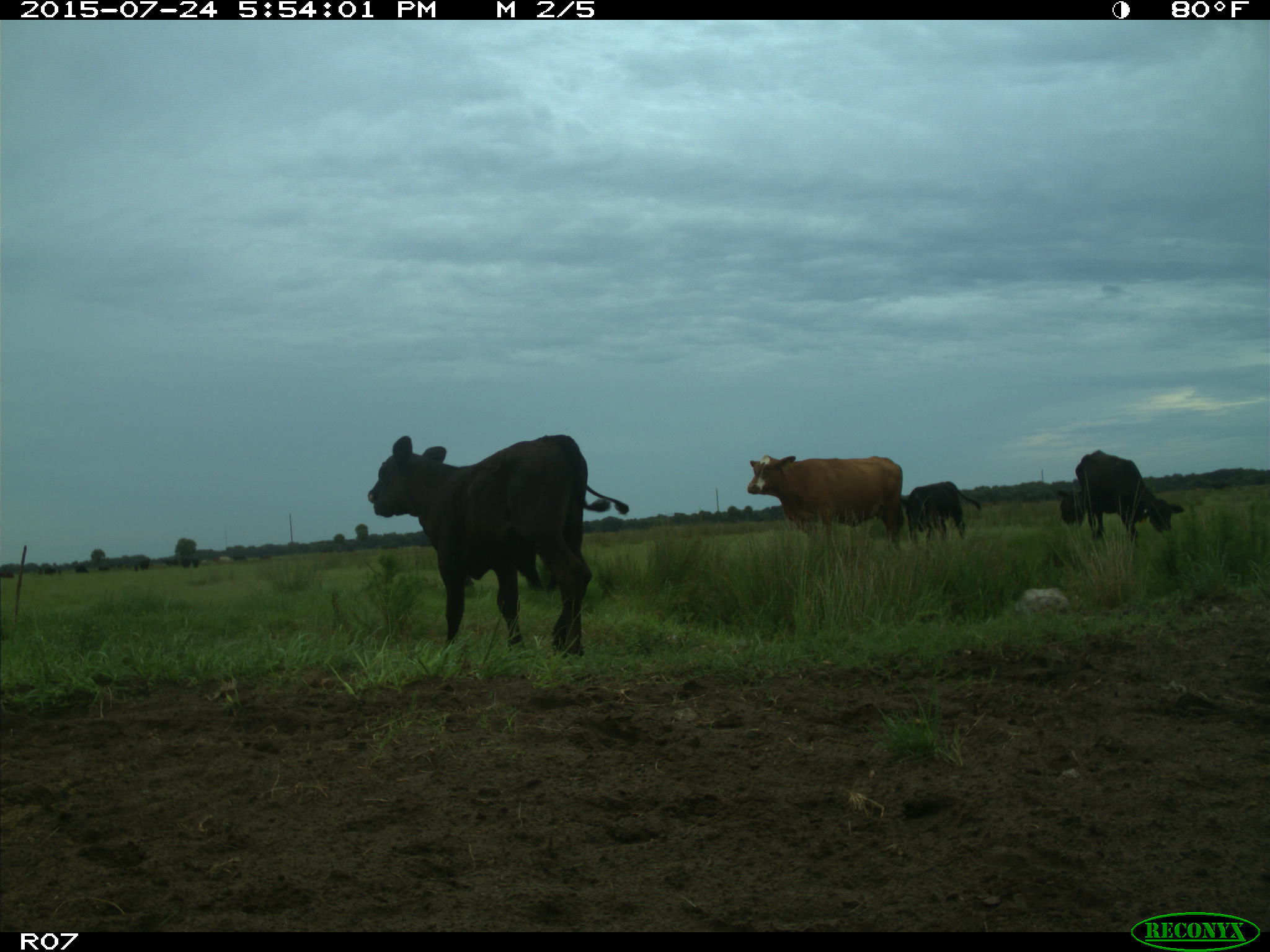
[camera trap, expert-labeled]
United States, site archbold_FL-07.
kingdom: Animalia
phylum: Chordata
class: Mammalia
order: Artiodactyla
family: Bovidae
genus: Bos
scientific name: Bos taurus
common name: domestic cow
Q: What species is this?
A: Bos taurus (domestic cow).